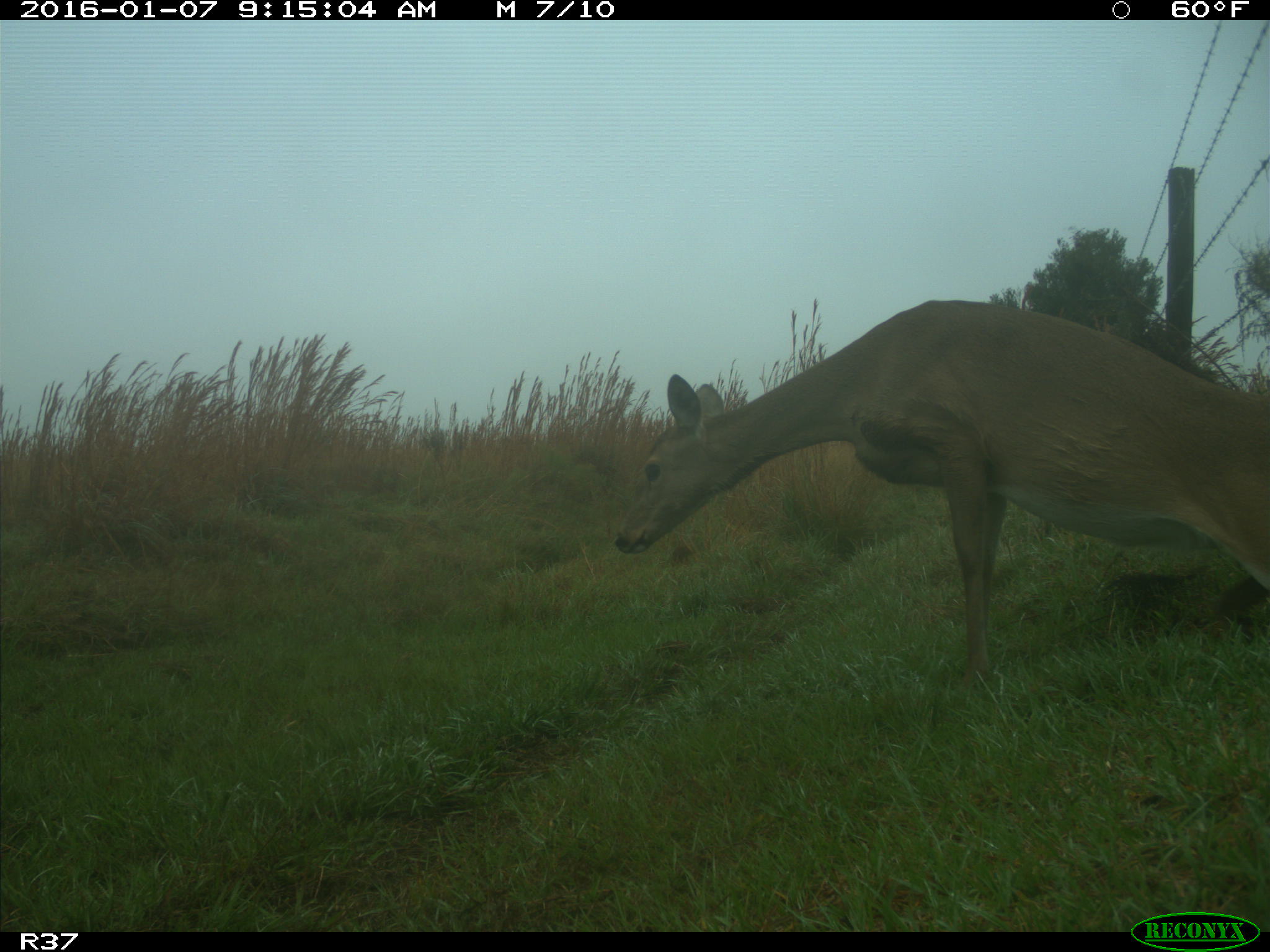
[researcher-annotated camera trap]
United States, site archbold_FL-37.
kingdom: Animalia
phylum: Chordata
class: Mammalia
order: Artiodactyla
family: Cervidae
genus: Odocoileus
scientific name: Odocoileus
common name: deer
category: unidentified deer